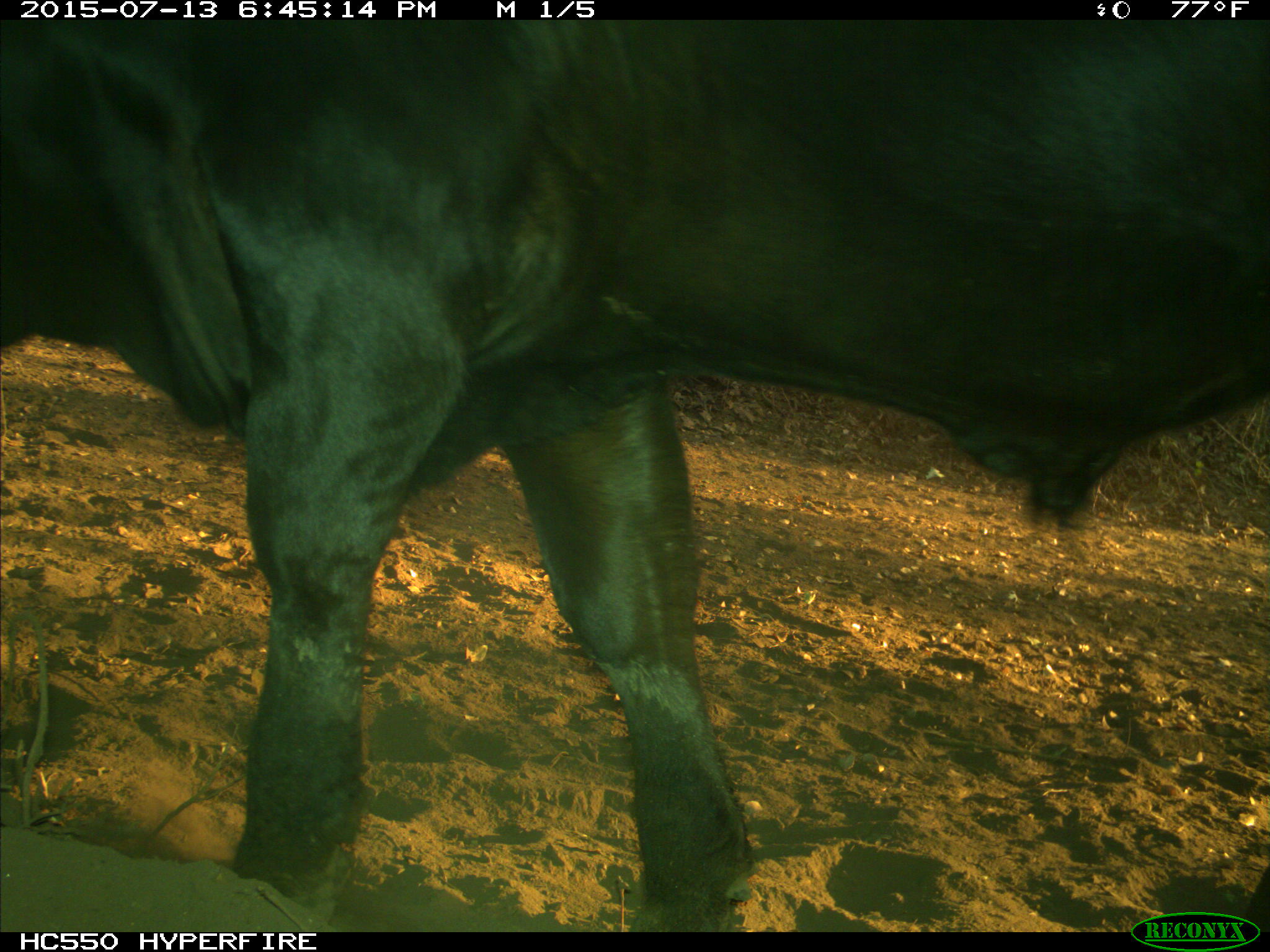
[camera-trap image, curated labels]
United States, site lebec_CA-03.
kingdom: Animalia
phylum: Chordata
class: Mammalia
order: Artiodactyla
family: Bovidae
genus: Bos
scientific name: Bos taurus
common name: domestic cow